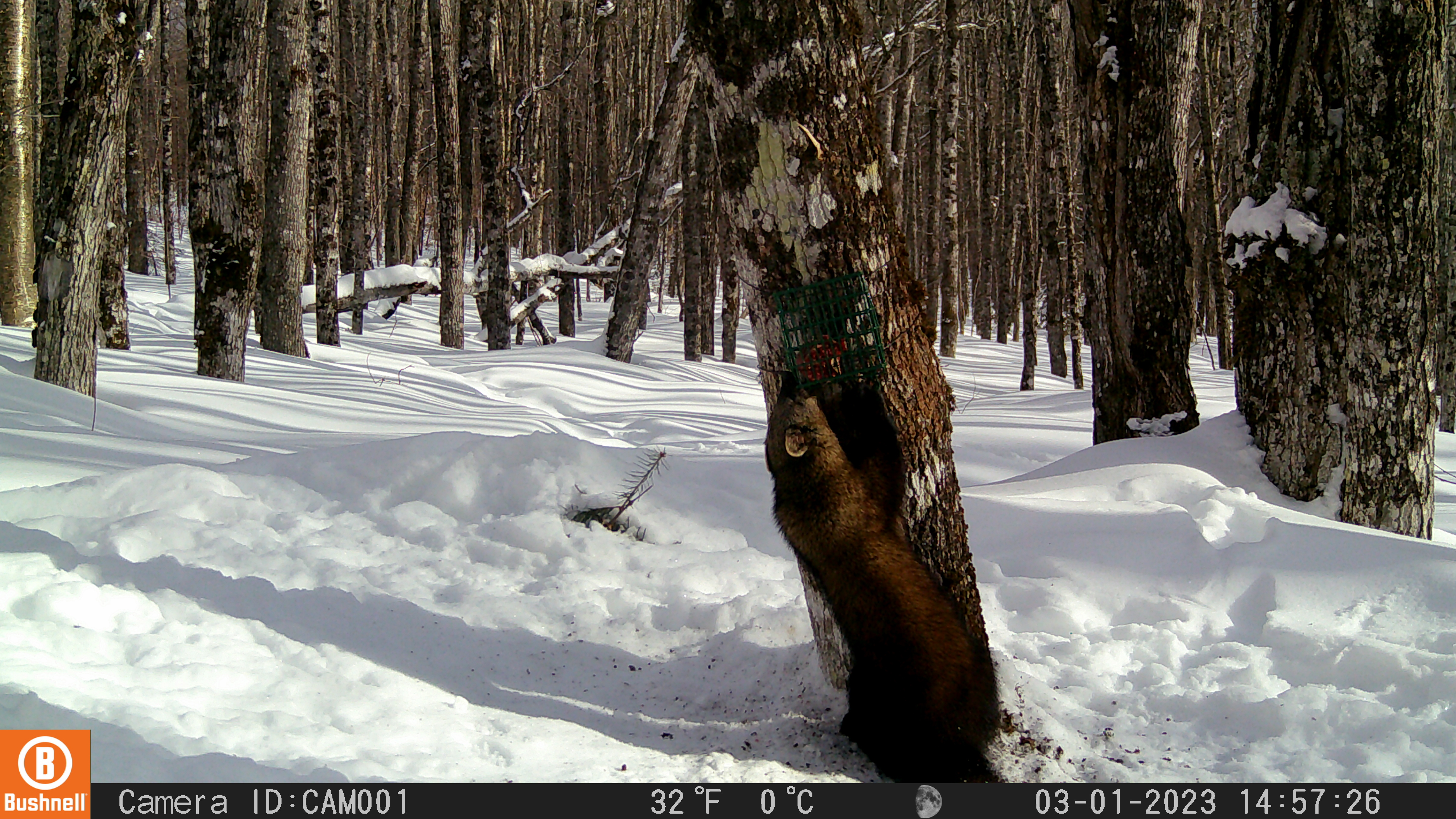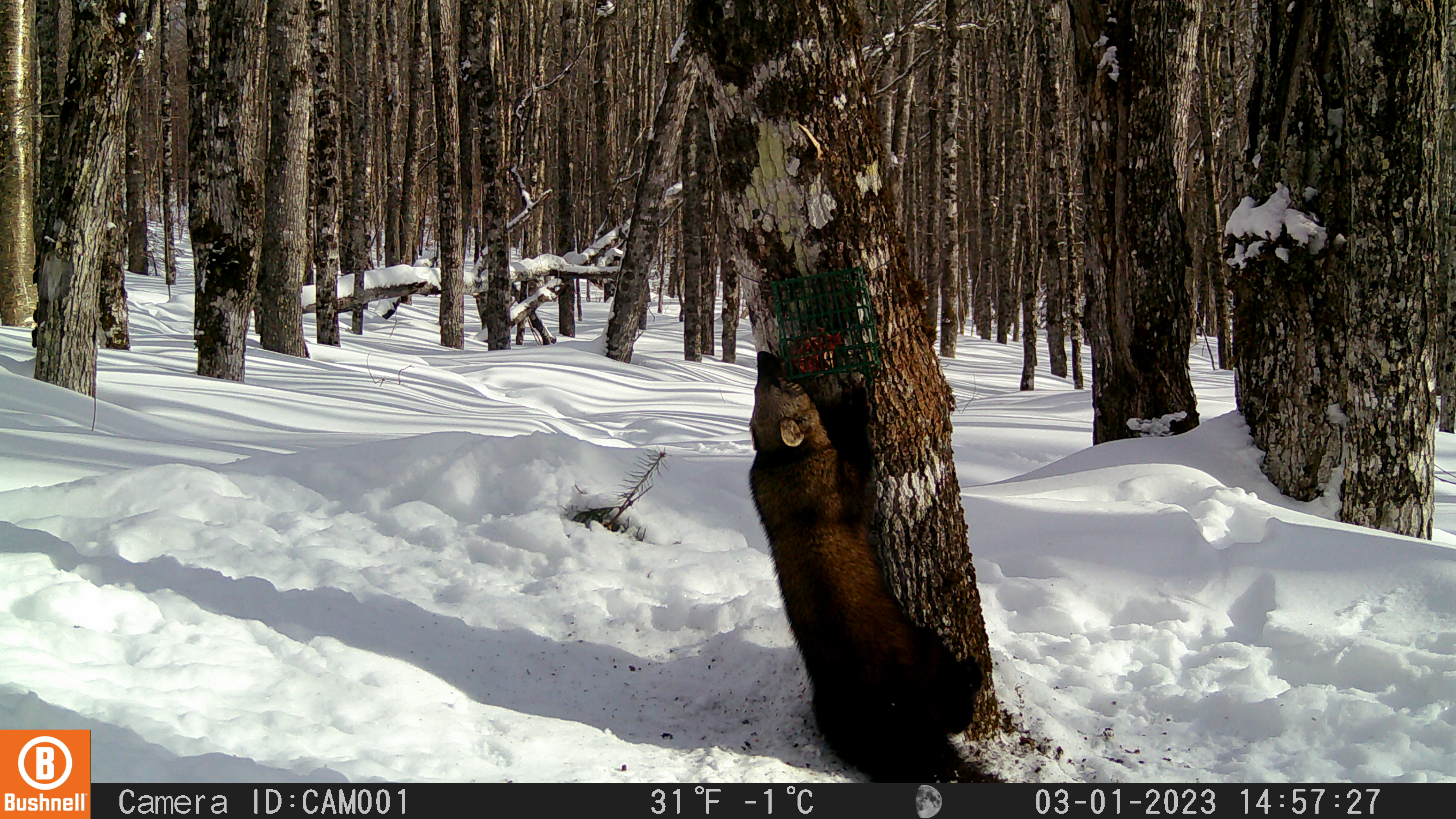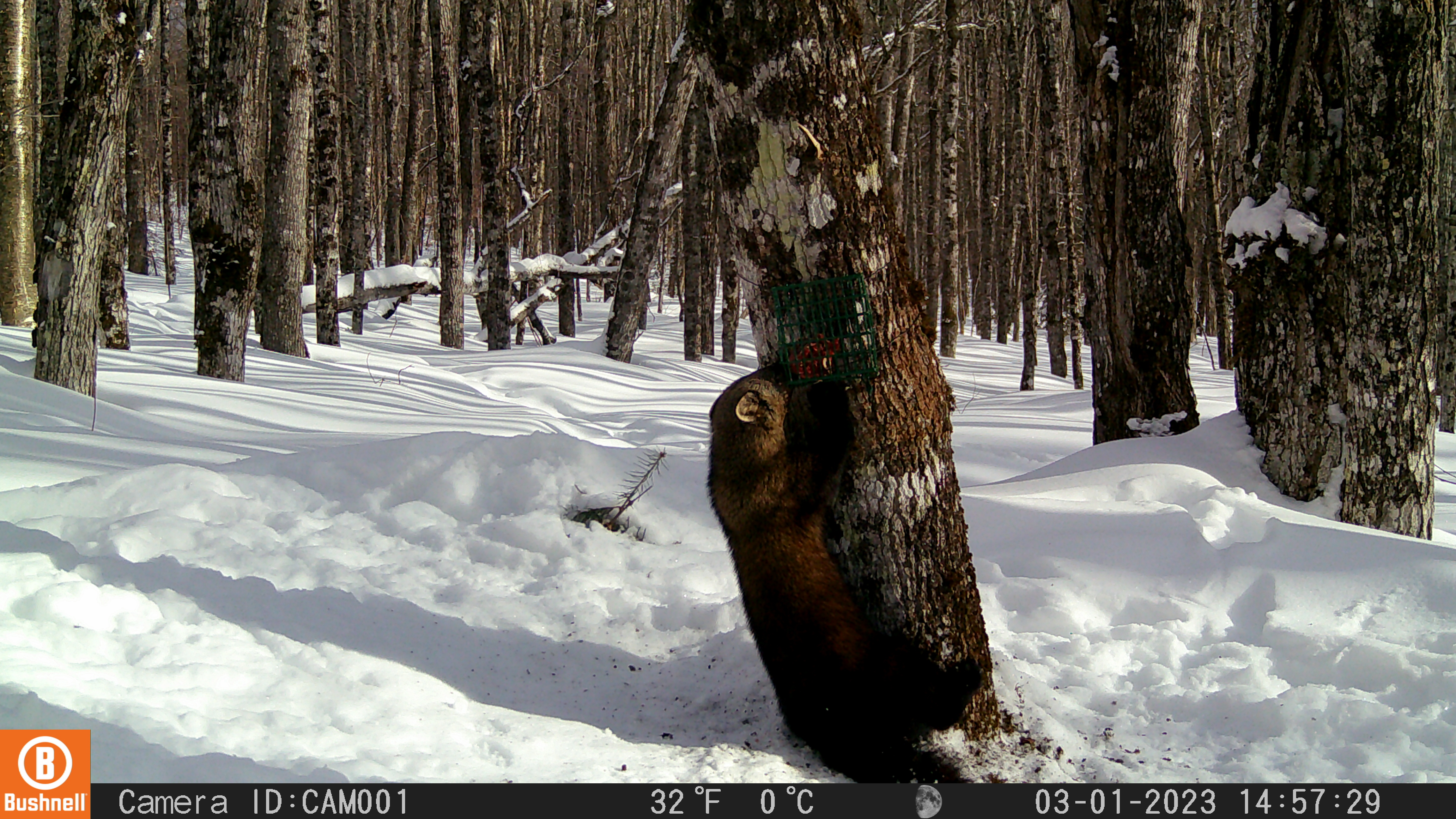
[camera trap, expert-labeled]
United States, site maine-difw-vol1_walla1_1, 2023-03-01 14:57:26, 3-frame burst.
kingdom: Animalia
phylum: Chordata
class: Mammalia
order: Carnivora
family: Mustelidae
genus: Pekania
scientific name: Pekania pennanti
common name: fisher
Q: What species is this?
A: Fisher (Pekania pennanti).